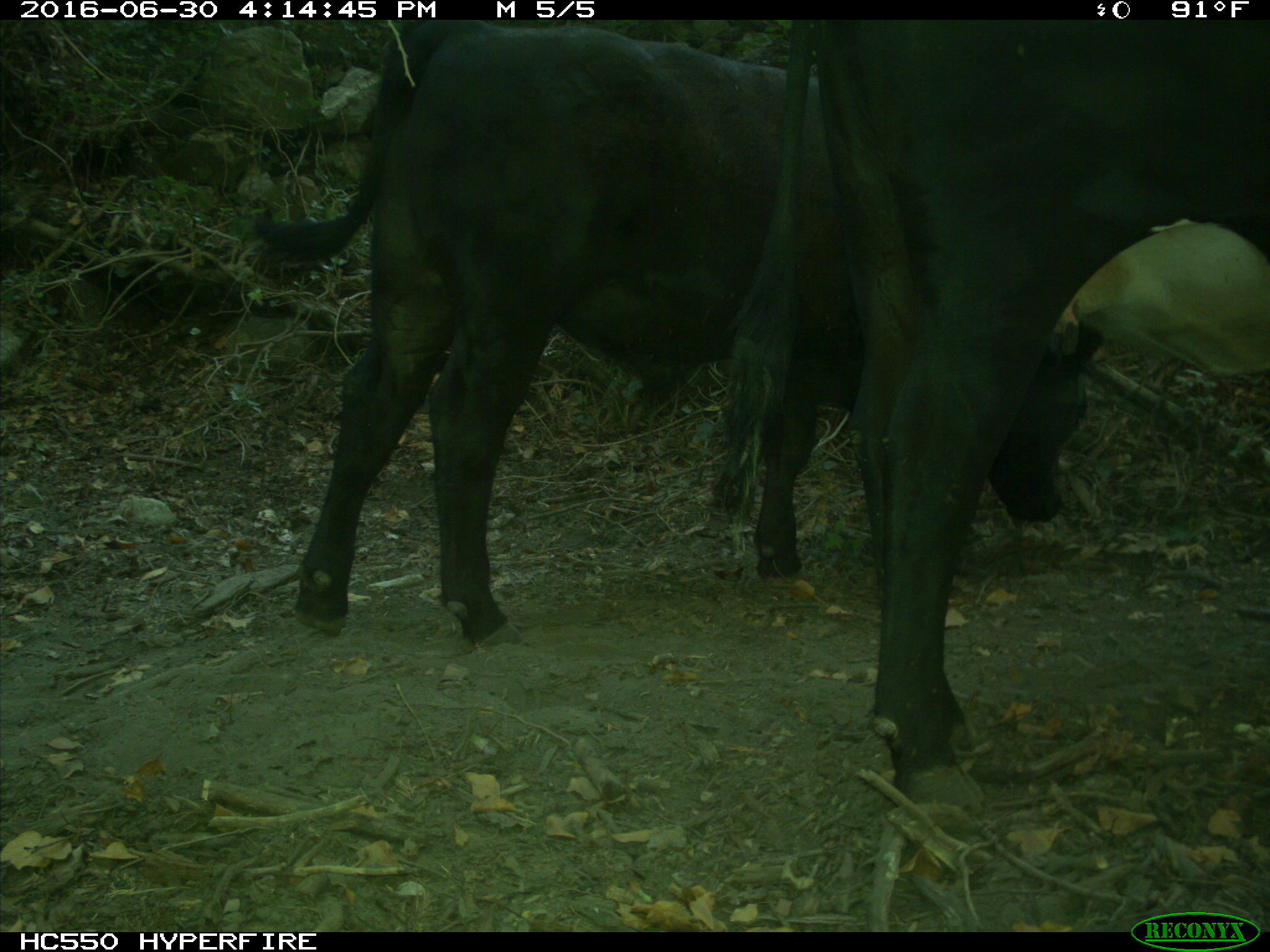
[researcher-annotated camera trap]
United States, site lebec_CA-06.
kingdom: Animalia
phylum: Chordata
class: Mammalia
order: Artiodactyla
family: Bovidae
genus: Bos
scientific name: Bos taurus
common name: domestic cow